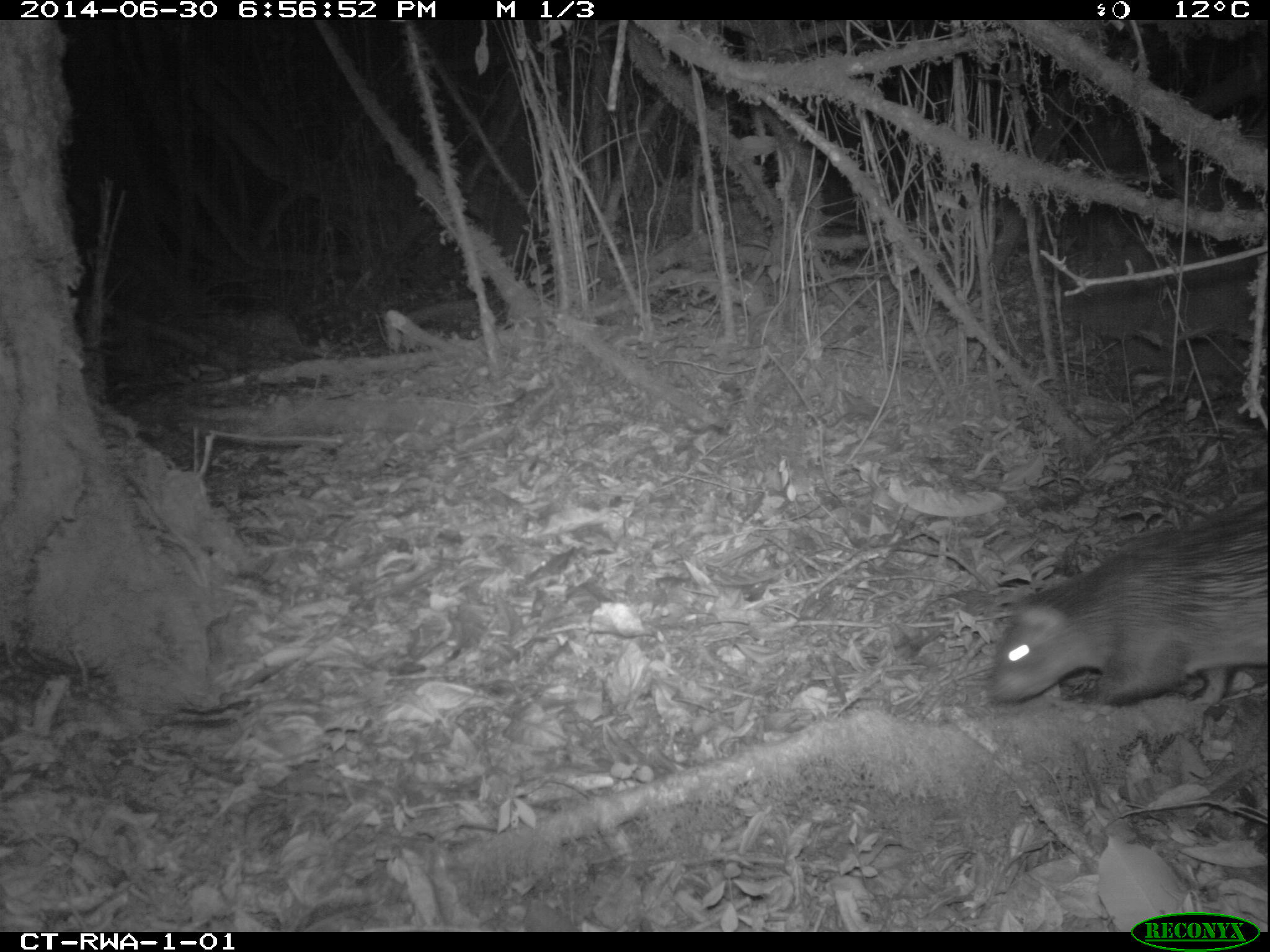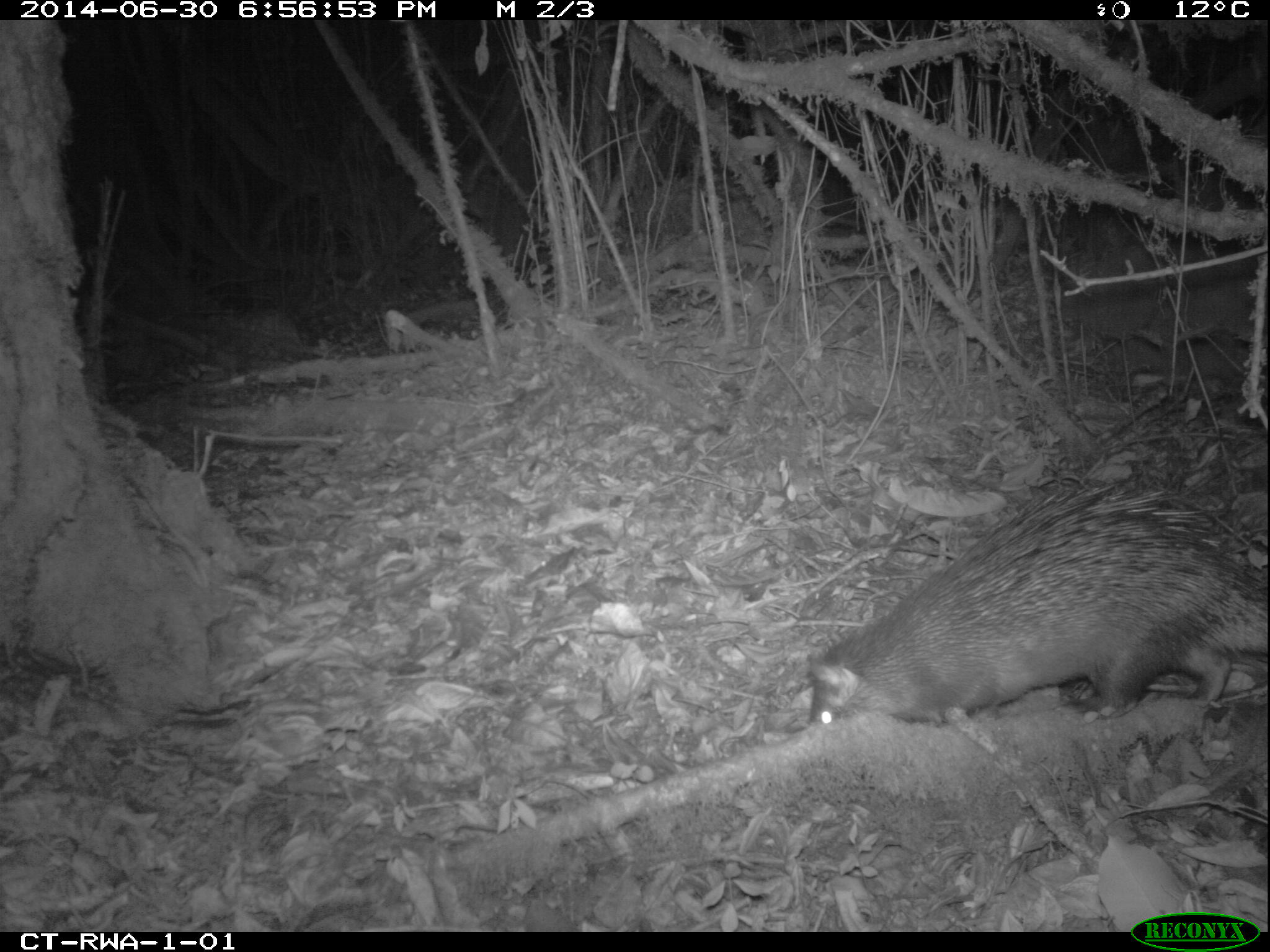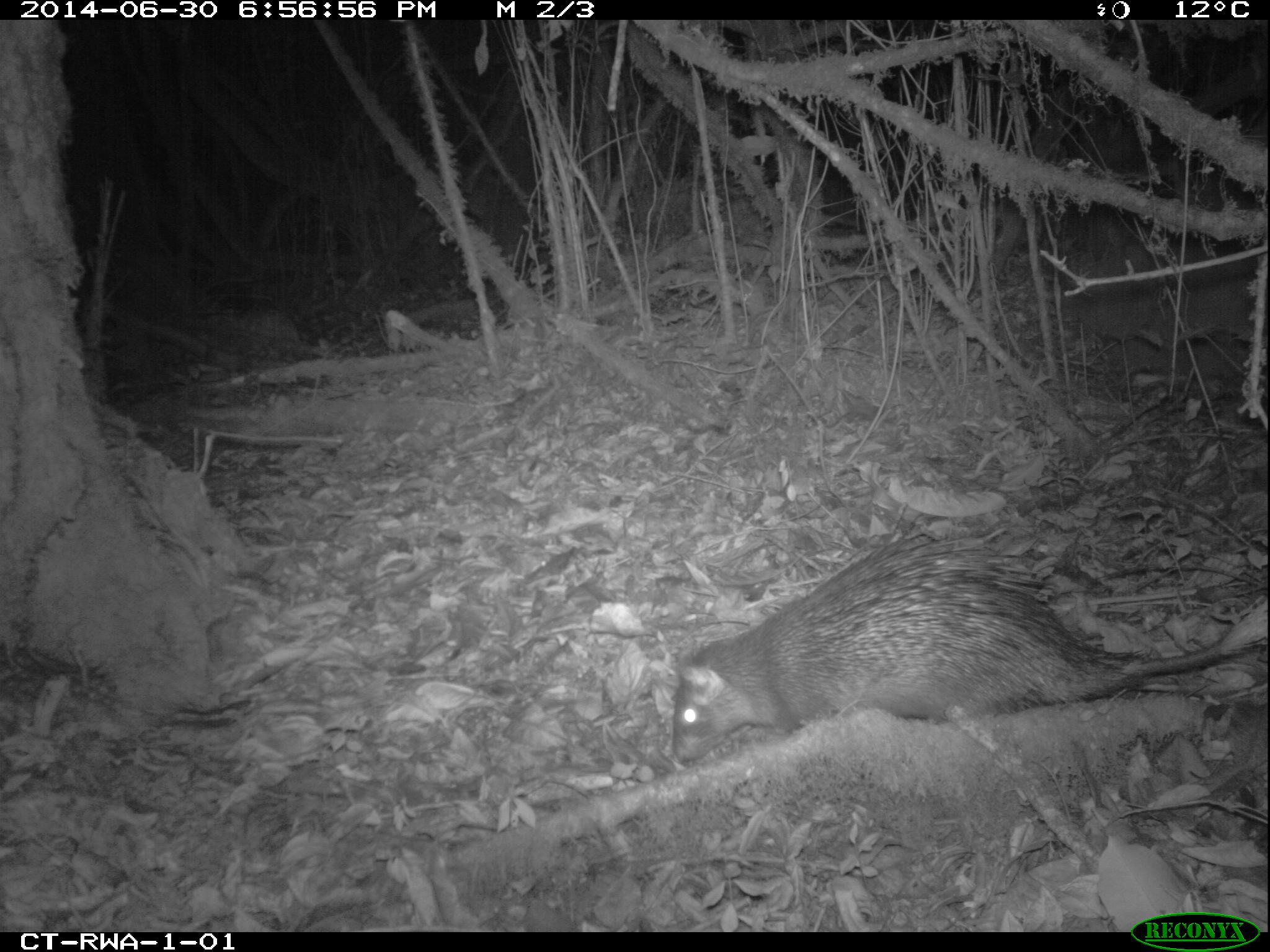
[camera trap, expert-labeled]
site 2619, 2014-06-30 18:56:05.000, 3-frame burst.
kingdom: Animalia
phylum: Chordata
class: Mammalia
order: Rodentia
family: Hystricidae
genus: Atherurus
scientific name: Atherurus africanus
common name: african brush-tailed porcupine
Atherurus africanus (african brush-tailed porcupine), count 1.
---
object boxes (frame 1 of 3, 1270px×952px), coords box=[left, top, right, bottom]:
atherurus africanus: box=[984, 496, 1269, 707]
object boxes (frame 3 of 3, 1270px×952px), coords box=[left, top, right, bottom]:
atherurus africanus: box=[671, 528, 1269, 758]